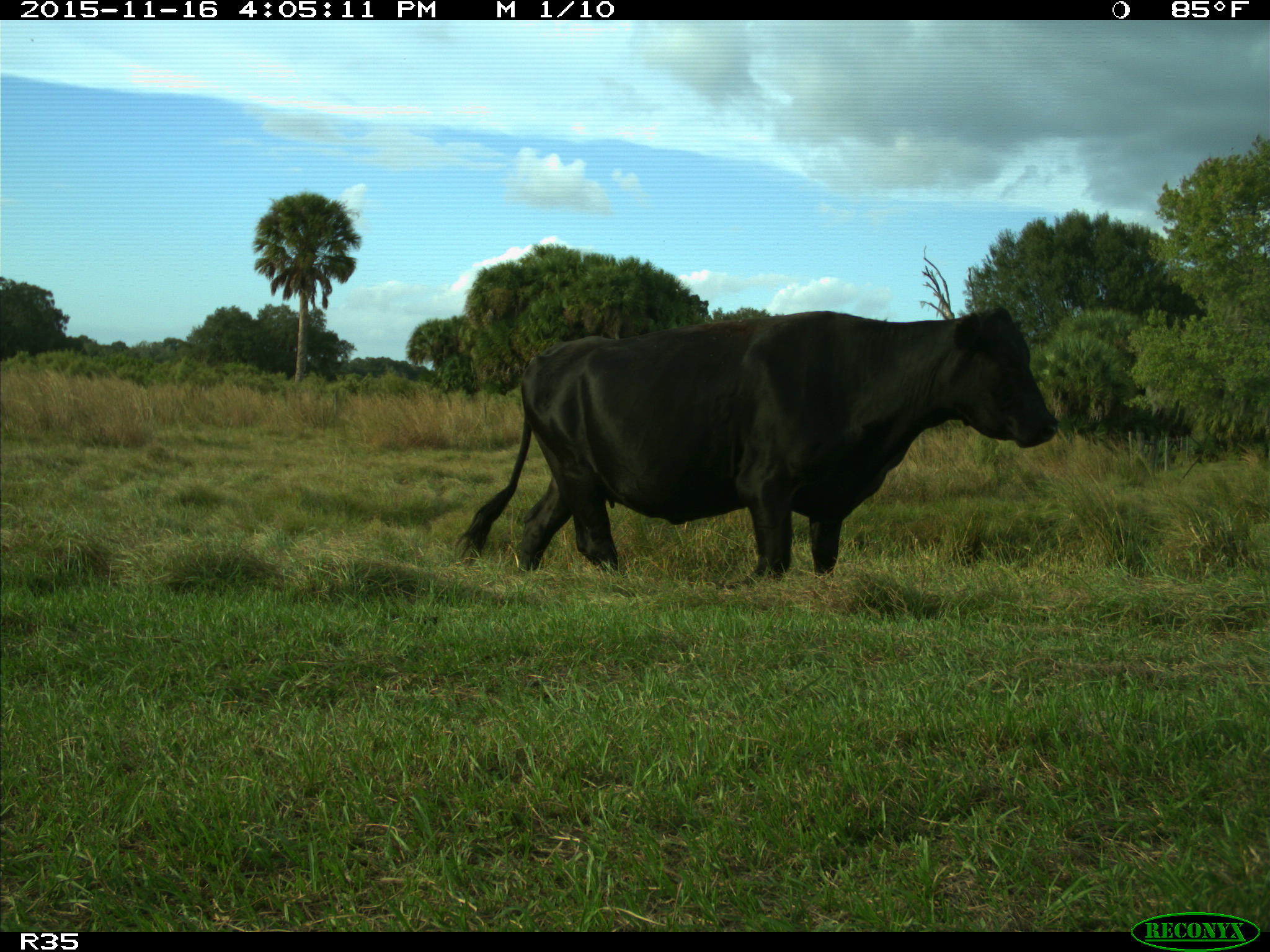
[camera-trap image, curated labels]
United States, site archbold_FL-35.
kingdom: Animalia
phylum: Chordata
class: Mammalia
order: Artiodactyla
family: Bovidae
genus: Bos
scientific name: Bos taurus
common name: domestic cow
Bos taurus (domestic cow).